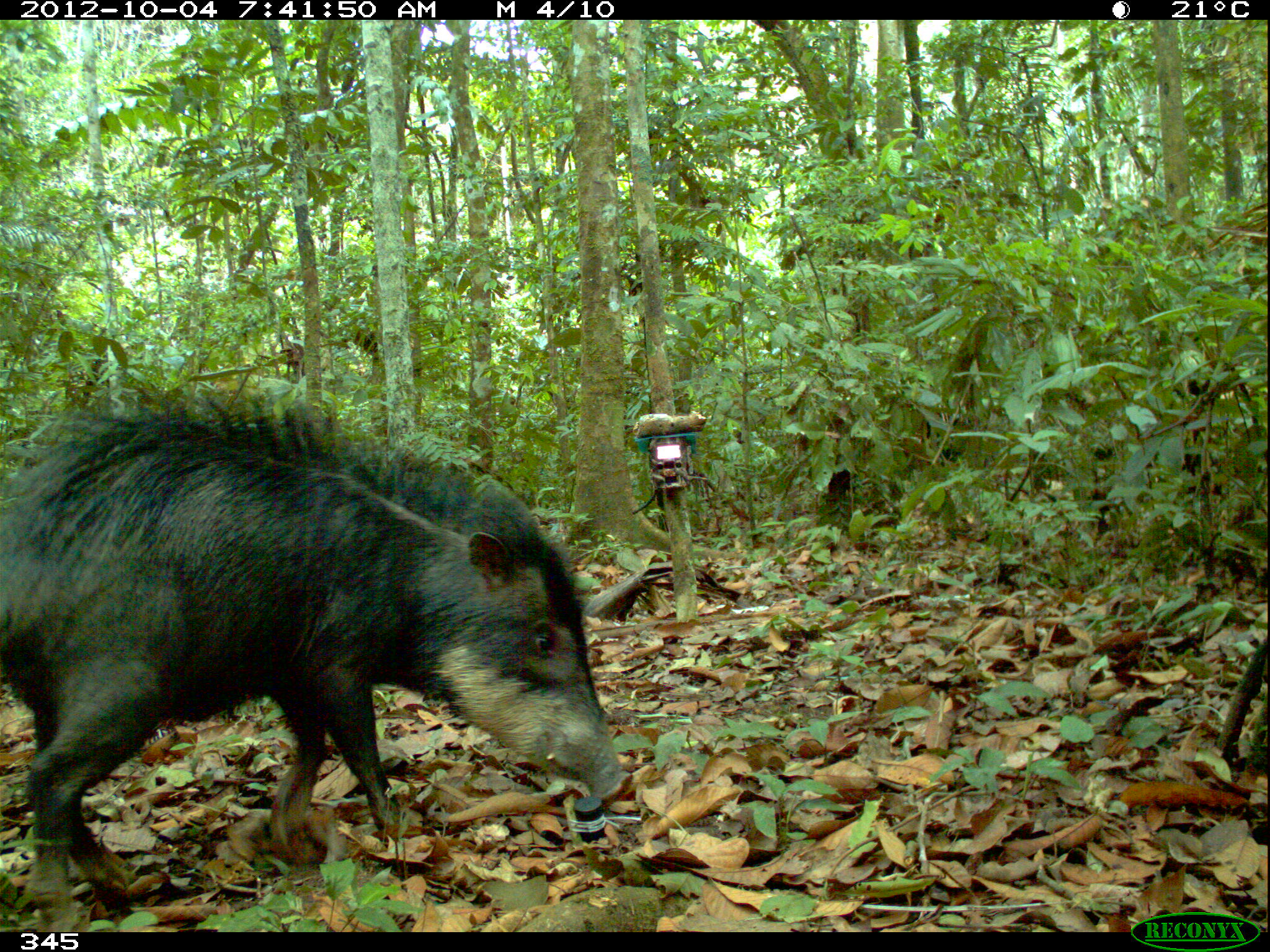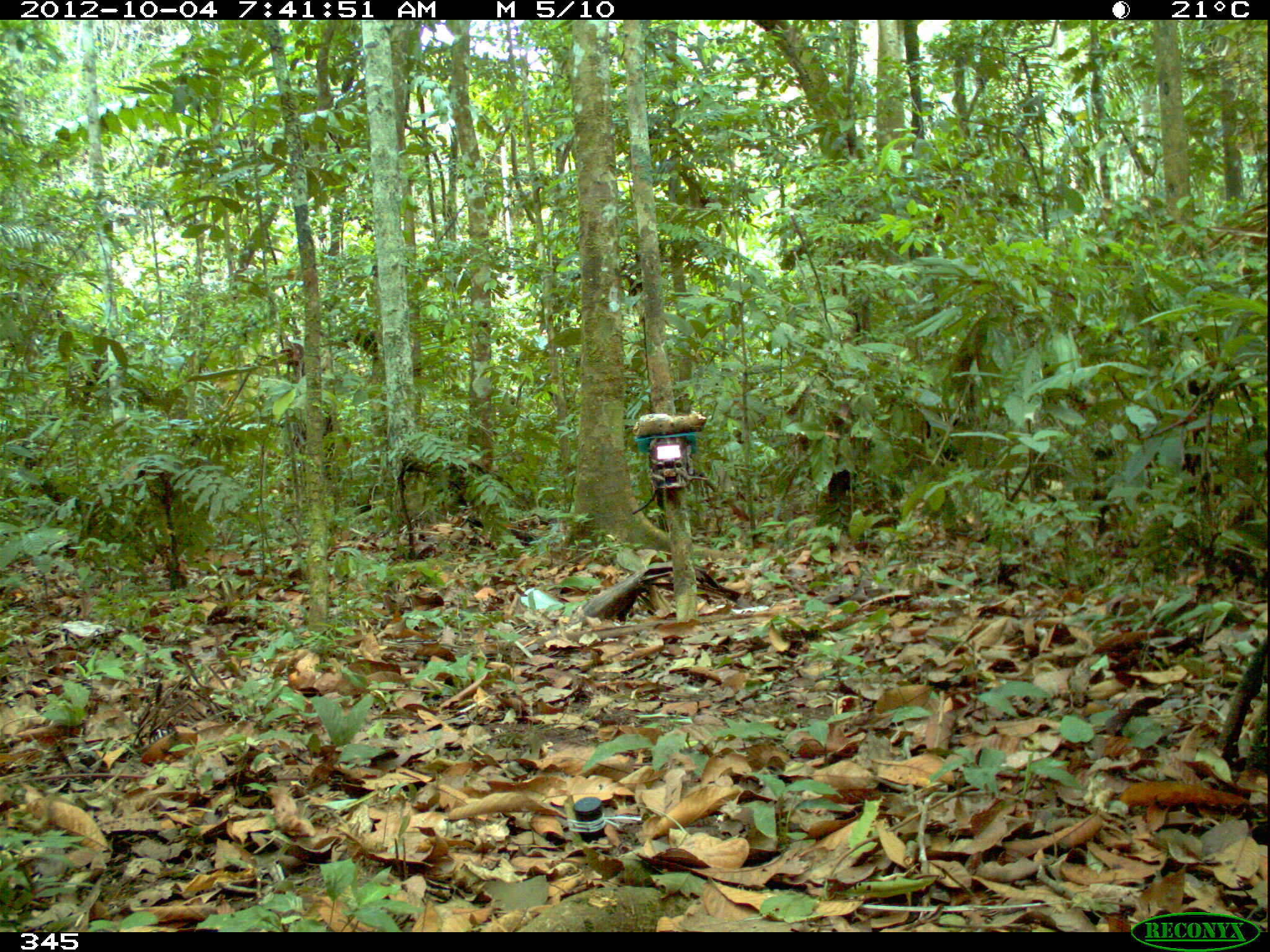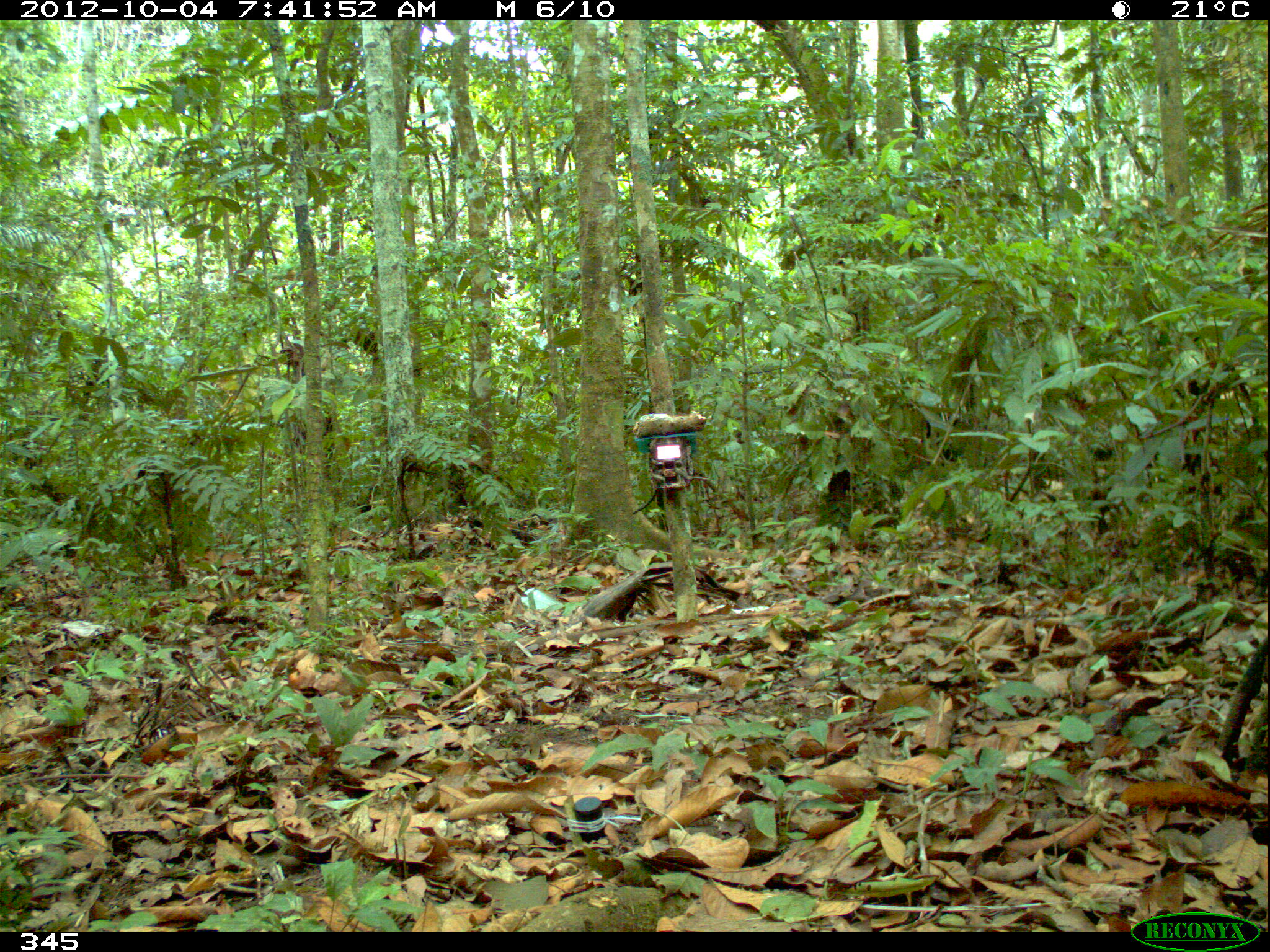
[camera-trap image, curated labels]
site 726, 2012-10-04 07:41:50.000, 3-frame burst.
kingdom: Animalia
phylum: Chordata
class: Mammalia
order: Artiodactyla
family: Tayassuidae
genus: Tayassu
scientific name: Tayassu pecari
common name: white-lipped peccary